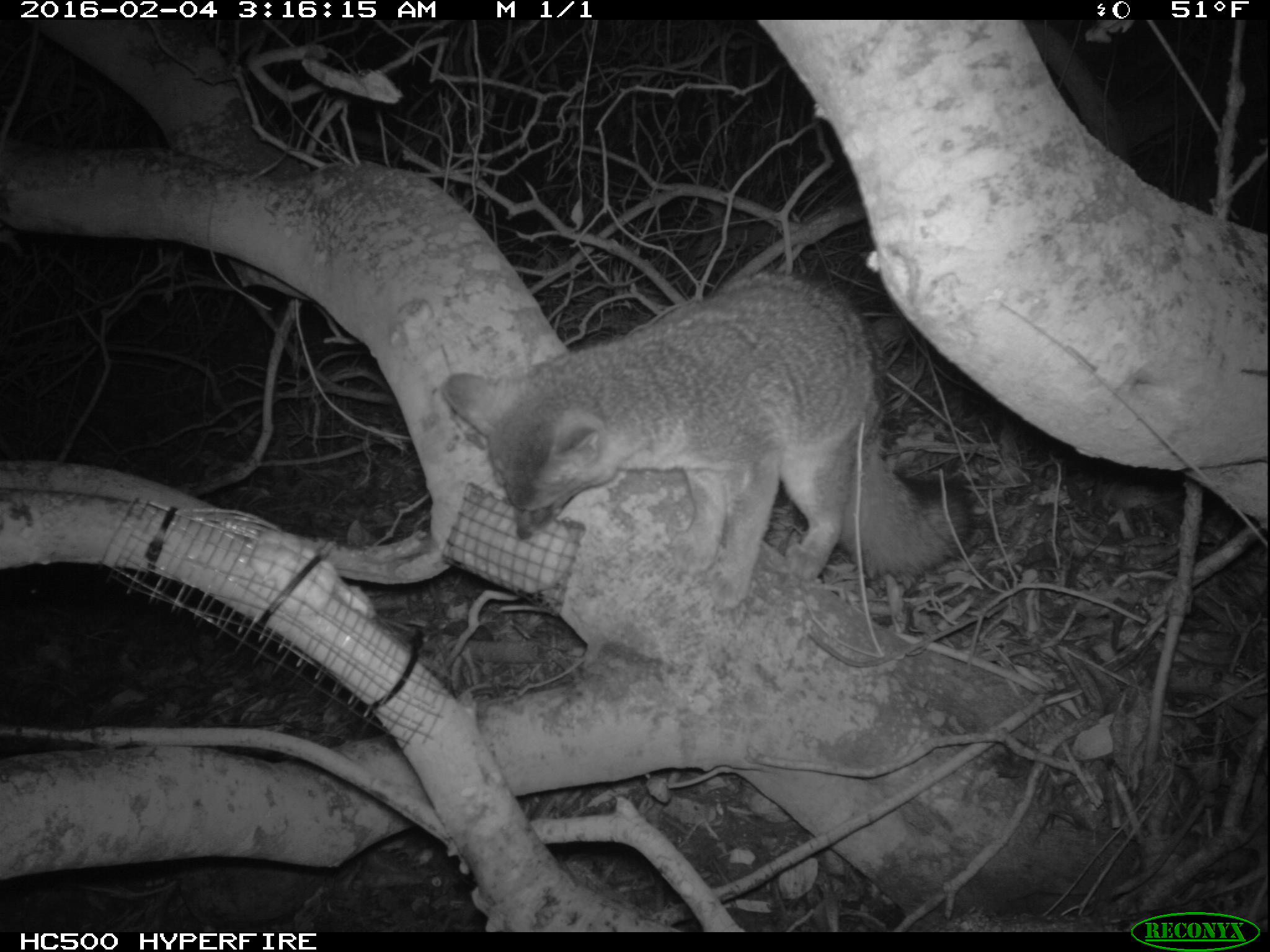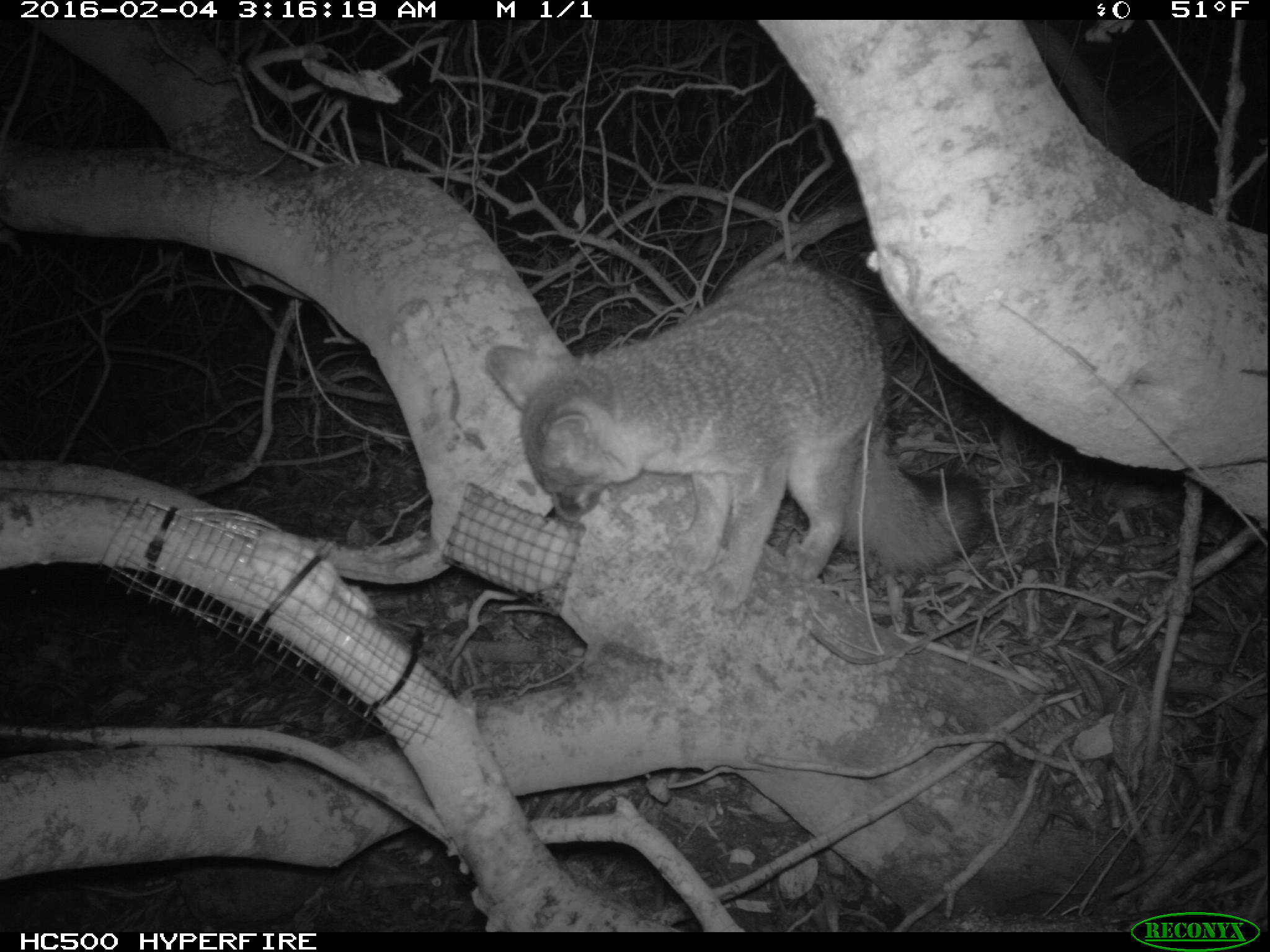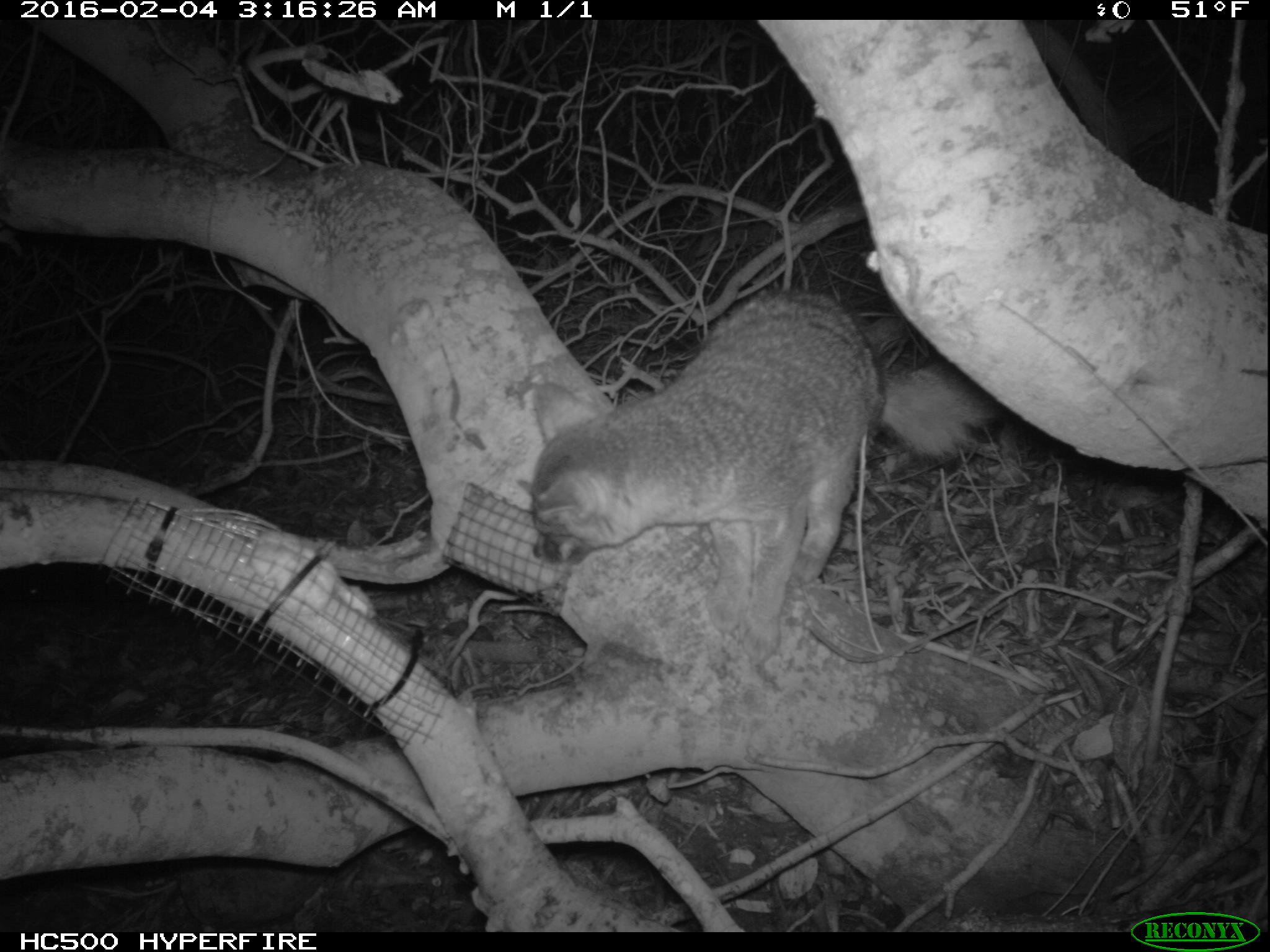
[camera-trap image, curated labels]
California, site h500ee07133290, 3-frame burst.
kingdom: Animalia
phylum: Chordata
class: Mammalia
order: Carnivora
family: Canidae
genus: Urocyon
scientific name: Urocyon littoralis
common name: island fox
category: fox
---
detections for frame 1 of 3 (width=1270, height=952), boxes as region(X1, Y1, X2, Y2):
fox: region(438, 274, 972, 606)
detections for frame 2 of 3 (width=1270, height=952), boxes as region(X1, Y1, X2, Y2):
fox: region(489, 258, 988, 615)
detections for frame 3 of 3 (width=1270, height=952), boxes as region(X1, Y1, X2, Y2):
fox: region(531, 290, 998, 665)